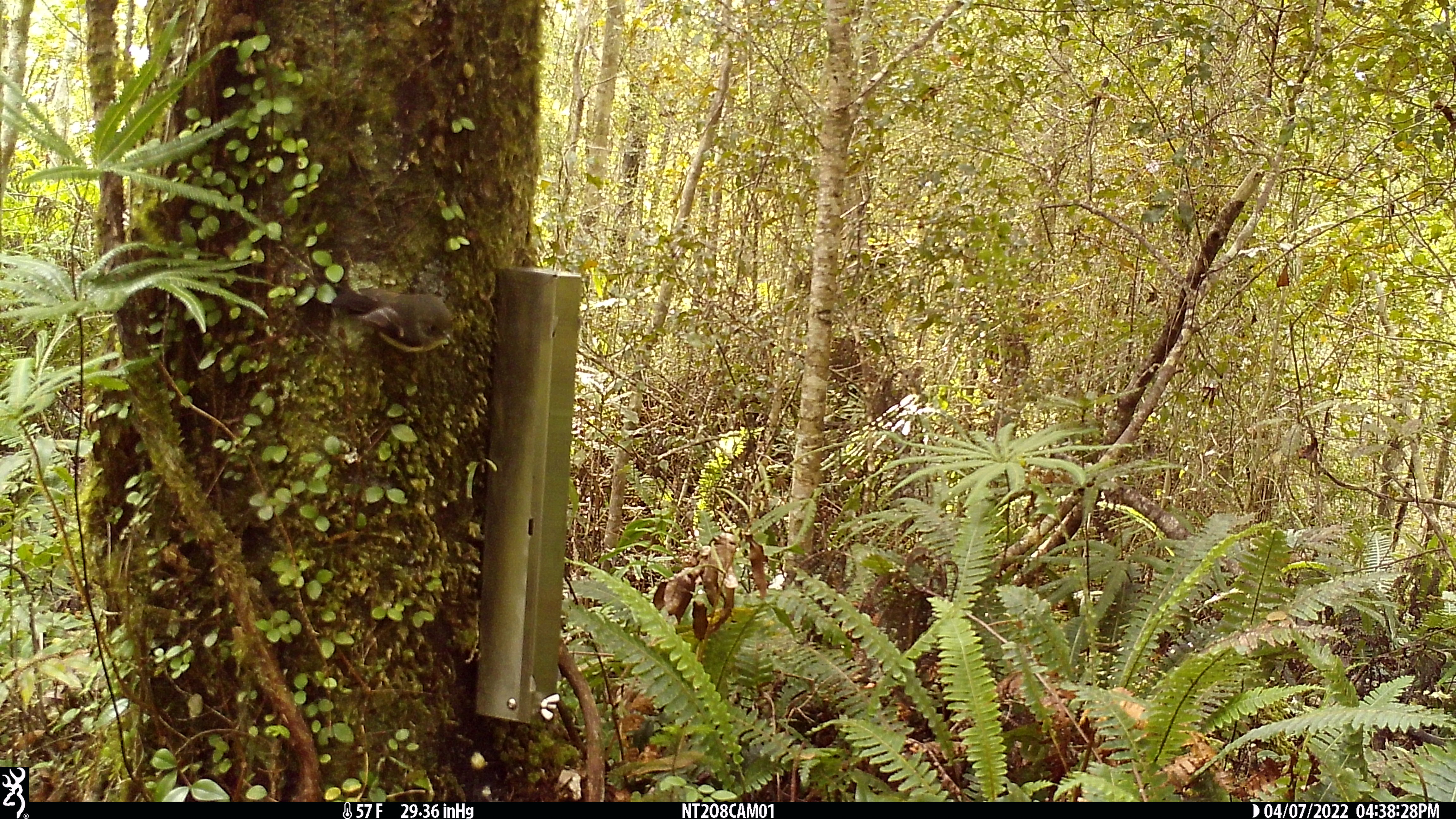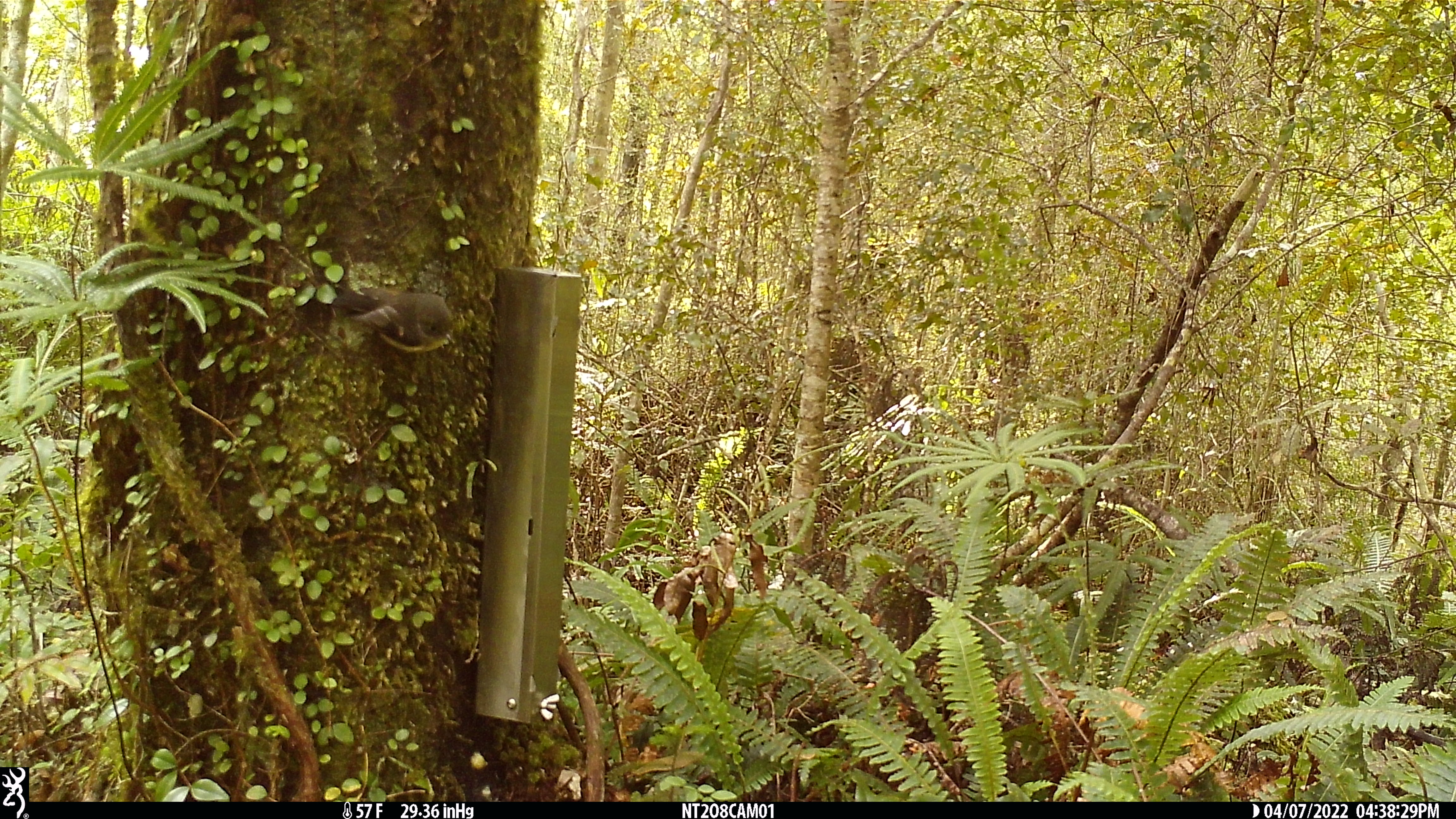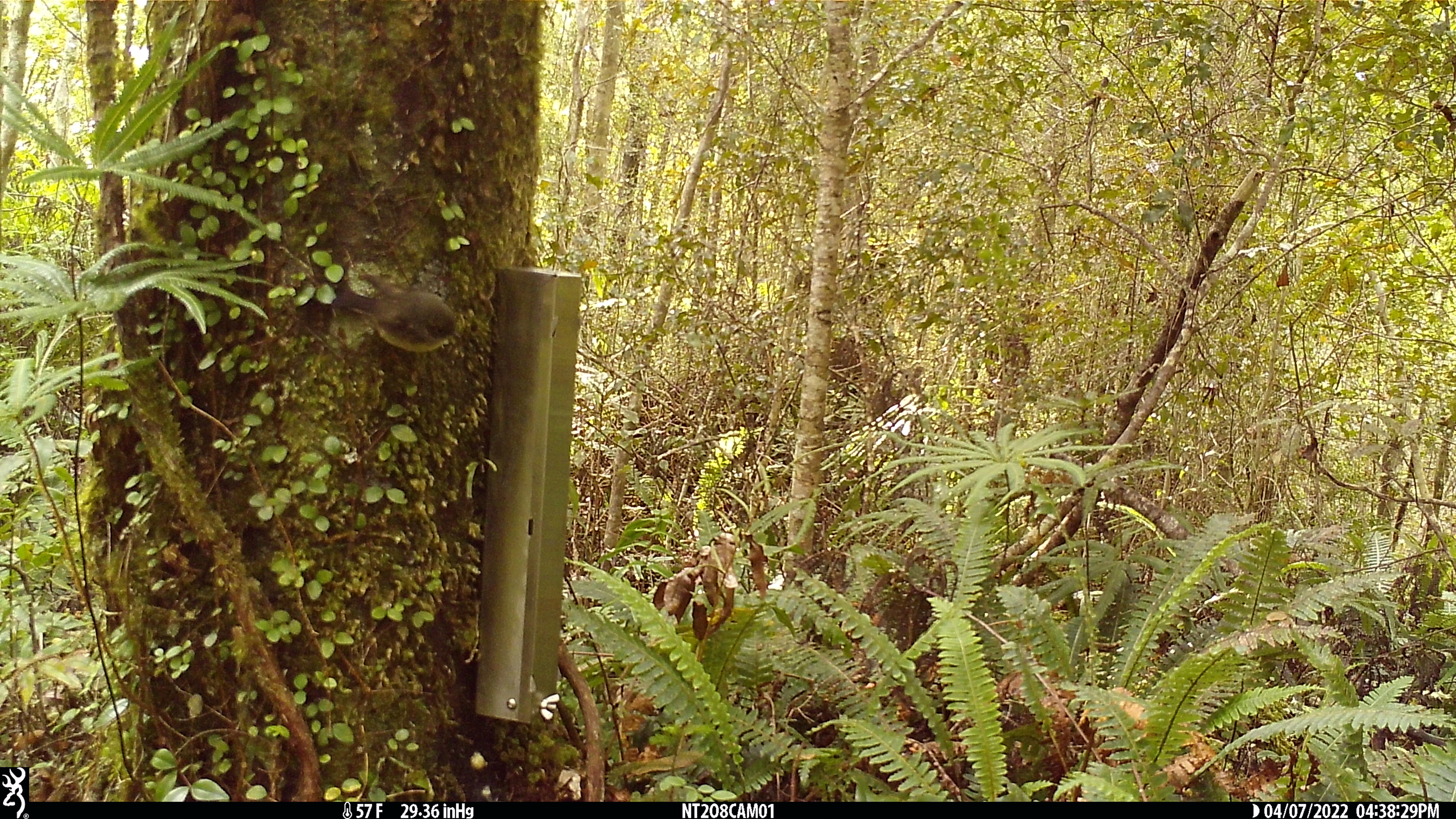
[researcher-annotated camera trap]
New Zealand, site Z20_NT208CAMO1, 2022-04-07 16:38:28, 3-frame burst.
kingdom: Animalia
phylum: Chordata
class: Aves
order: Passeriformes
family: Petroicidae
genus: Petroica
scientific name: Petroica macrocephala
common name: tomtit